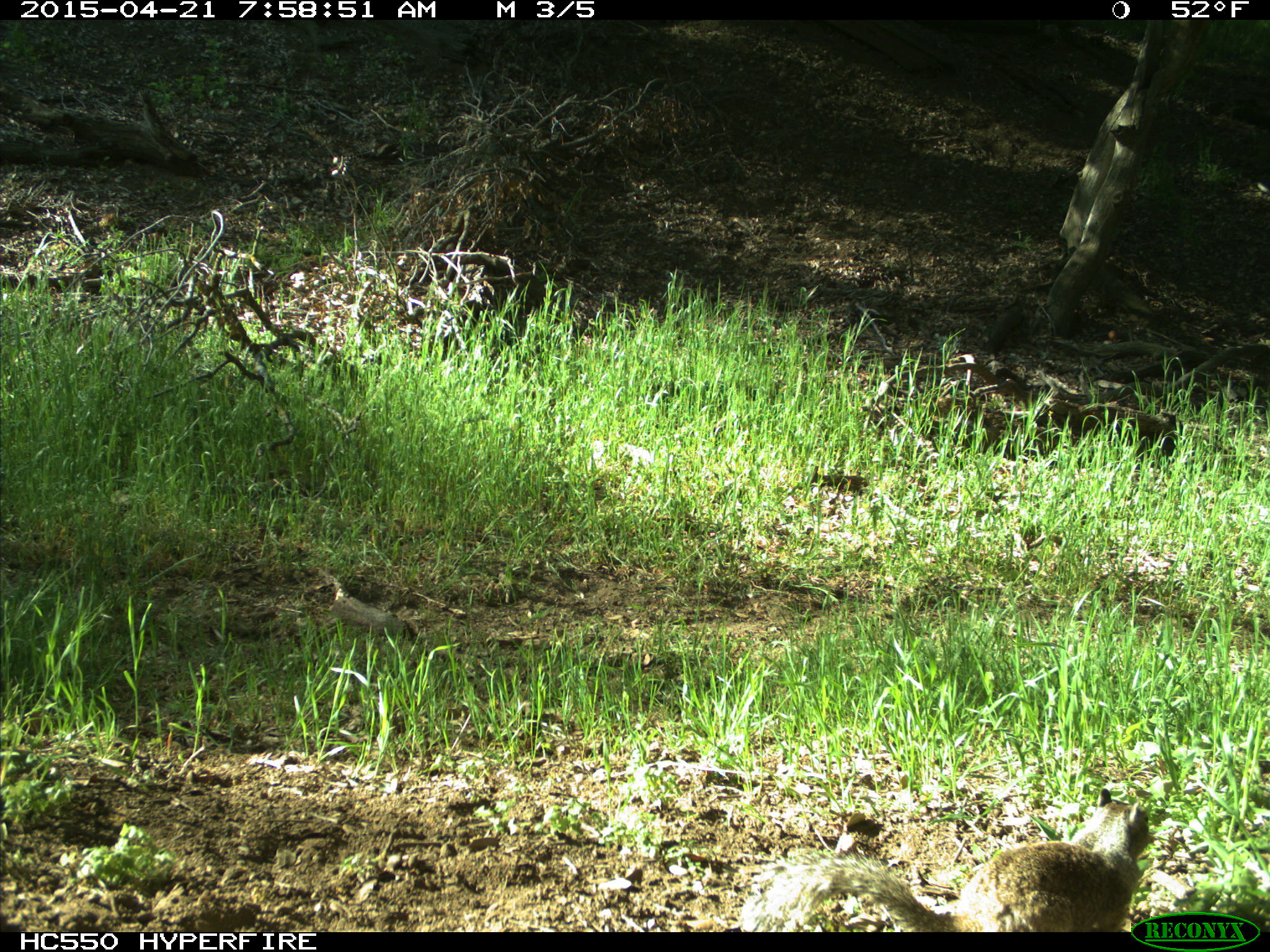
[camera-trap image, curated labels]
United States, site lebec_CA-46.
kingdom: Animalia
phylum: Chordata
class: Mammalia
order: Rodentia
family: Sciuridae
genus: Otospermophilus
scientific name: Otospermophilus beecheyi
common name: california ground squirrel